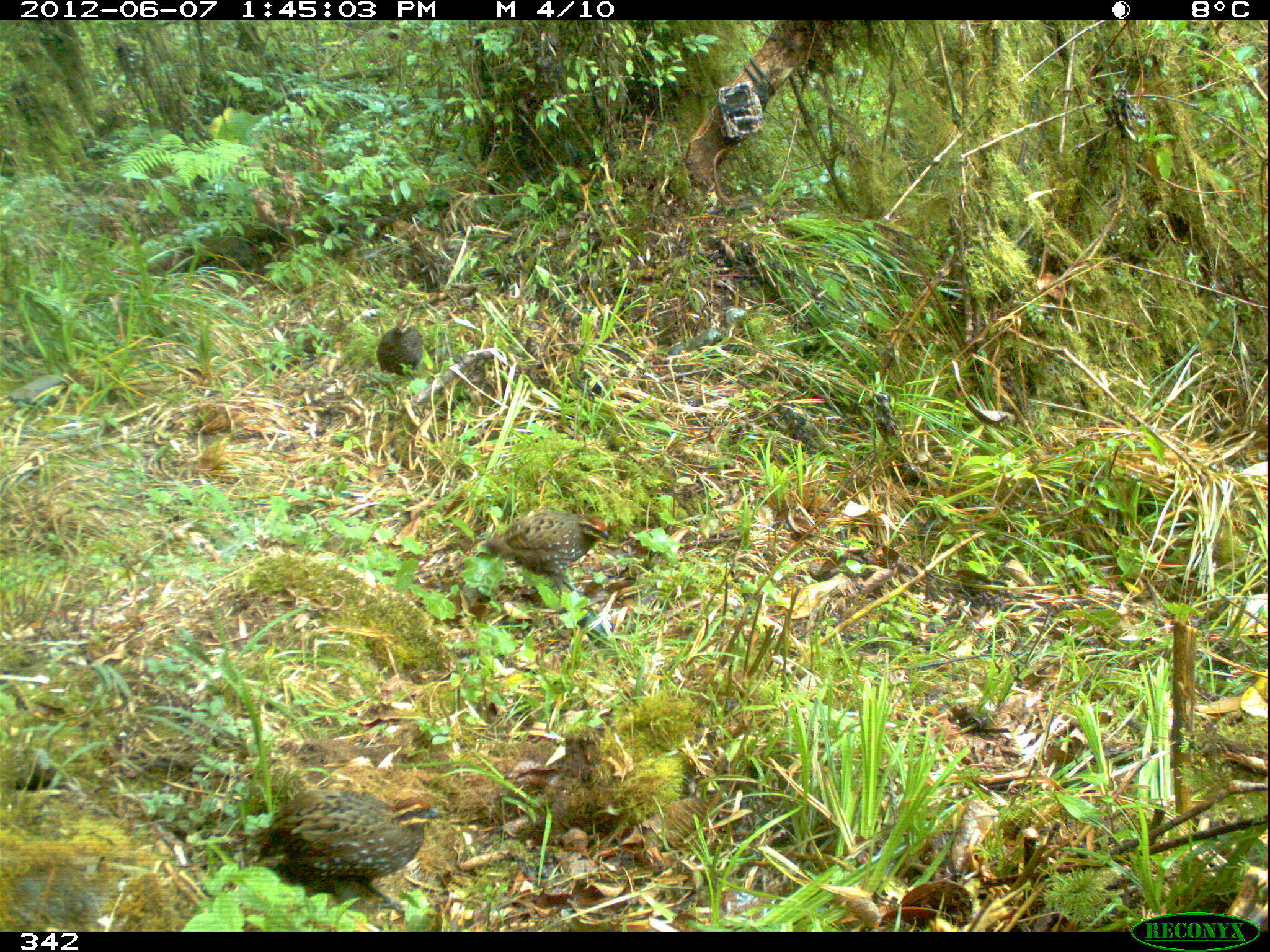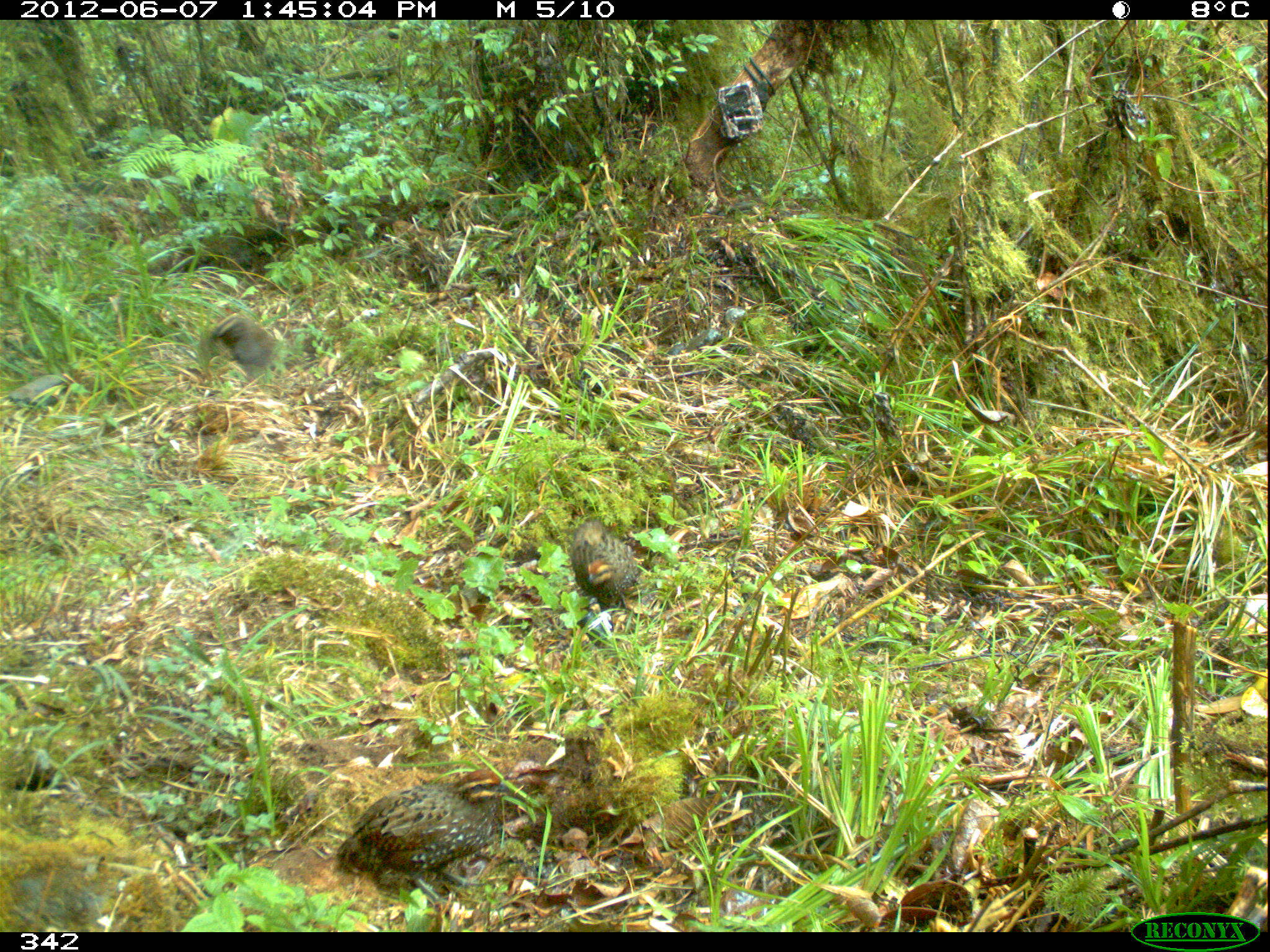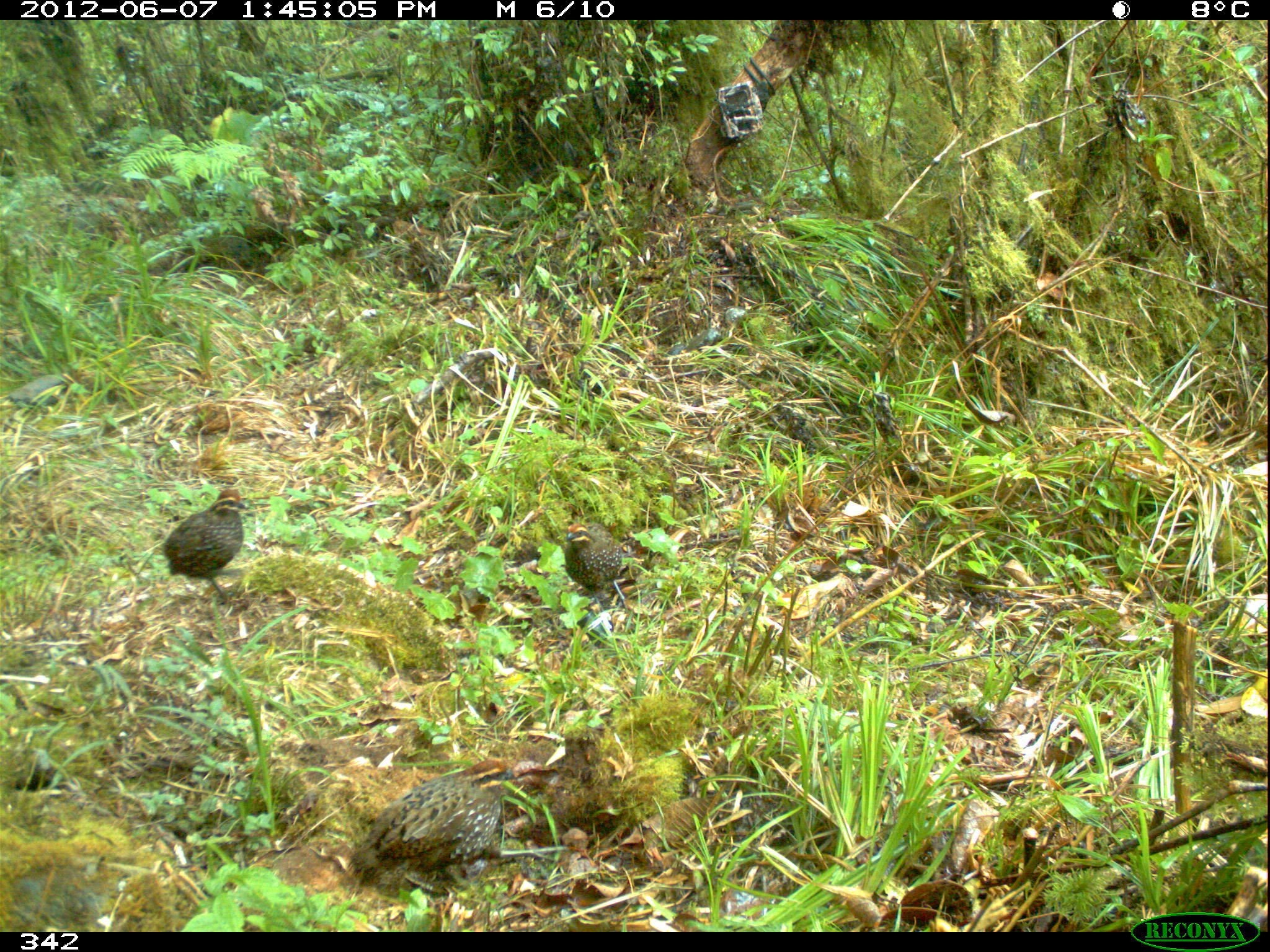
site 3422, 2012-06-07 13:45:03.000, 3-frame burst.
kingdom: Animalia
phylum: Chordata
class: Aves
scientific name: Aves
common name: bird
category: unknown bird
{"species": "unknown bird (bird) (Aves)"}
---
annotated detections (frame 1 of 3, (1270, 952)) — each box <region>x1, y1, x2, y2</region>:
unknown bird: <region>242, 787, 444, 915</region>; <region>479, 511, 609, 596</region>; <region>376, 318, 423, 381</region>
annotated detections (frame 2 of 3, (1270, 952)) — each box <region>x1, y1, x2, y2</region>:
unknown bird: <region>331, 767, 513, 901</region>; <region>570, 520, 639, 613</region>; <region>210, 312, 286, 393</region>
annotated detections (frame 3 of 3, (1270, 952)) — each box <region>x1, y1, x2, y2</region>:
unknown bird: <region>347, 758, 518, 883</region>; <region>163, 489, 247, 599</region>; <region>563, 522, 627, 613</region>